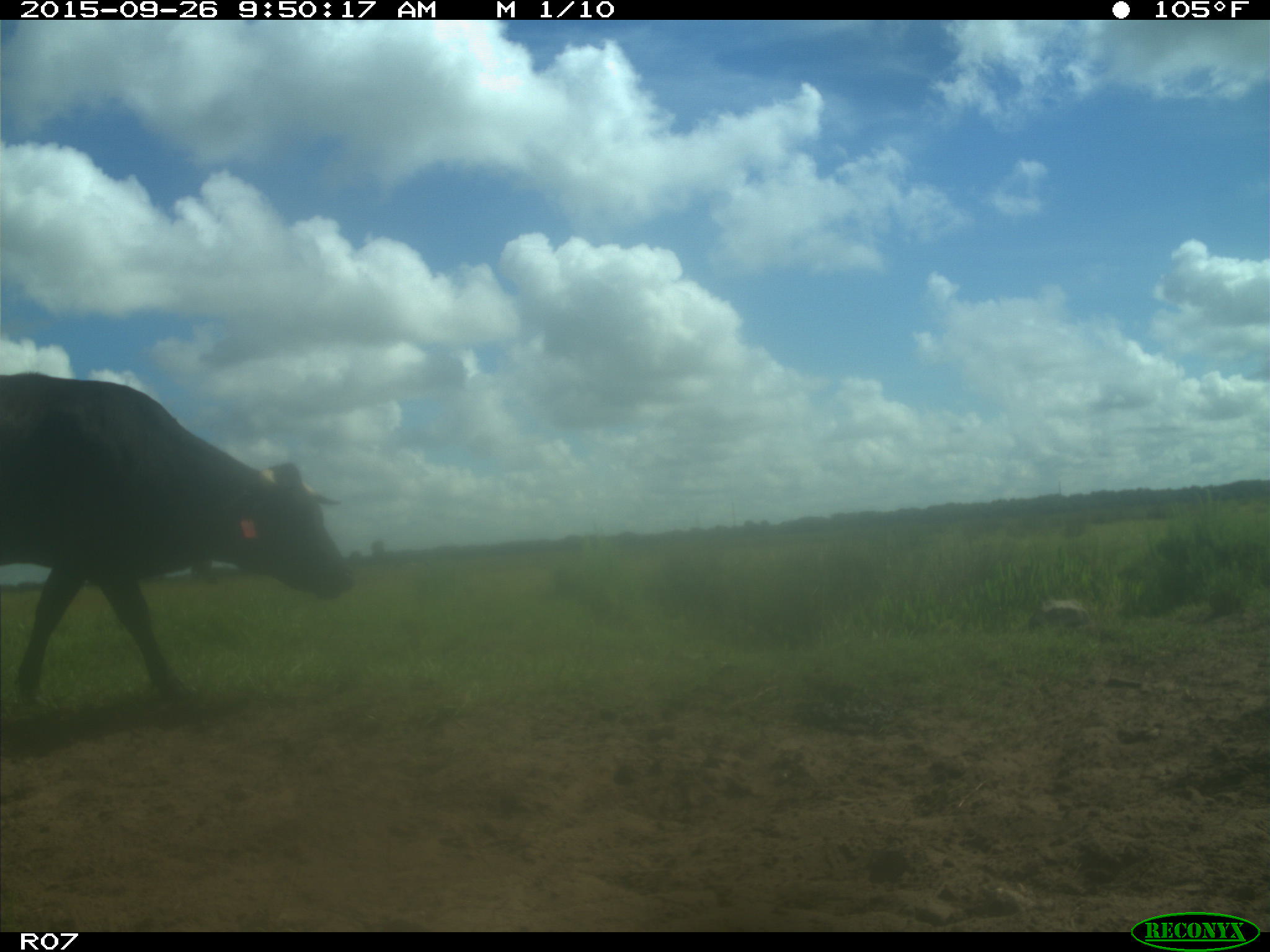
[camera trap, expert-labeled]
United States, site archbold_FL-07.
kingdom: Animalia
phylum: Chordata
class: Mammalia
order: Artiodactyla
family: Bovidae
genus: Bos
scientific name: Bos taurus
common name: domestic cow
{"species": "Bos taurus (domestic cow)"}